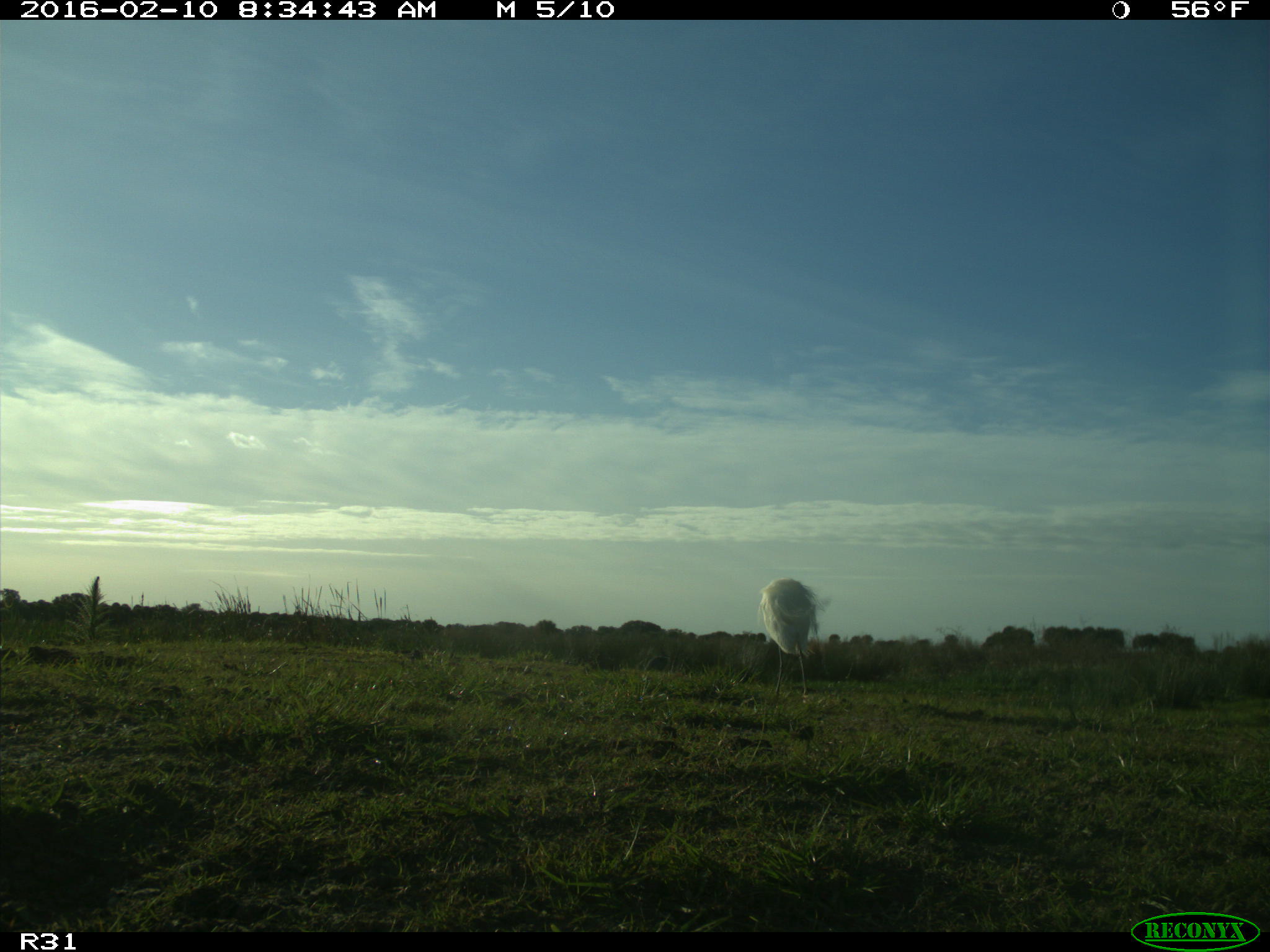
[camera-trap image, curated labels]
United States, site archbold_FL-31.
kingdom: Animalia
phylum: Chordata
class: Aves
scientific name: Aves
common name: birds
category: unidentified bird